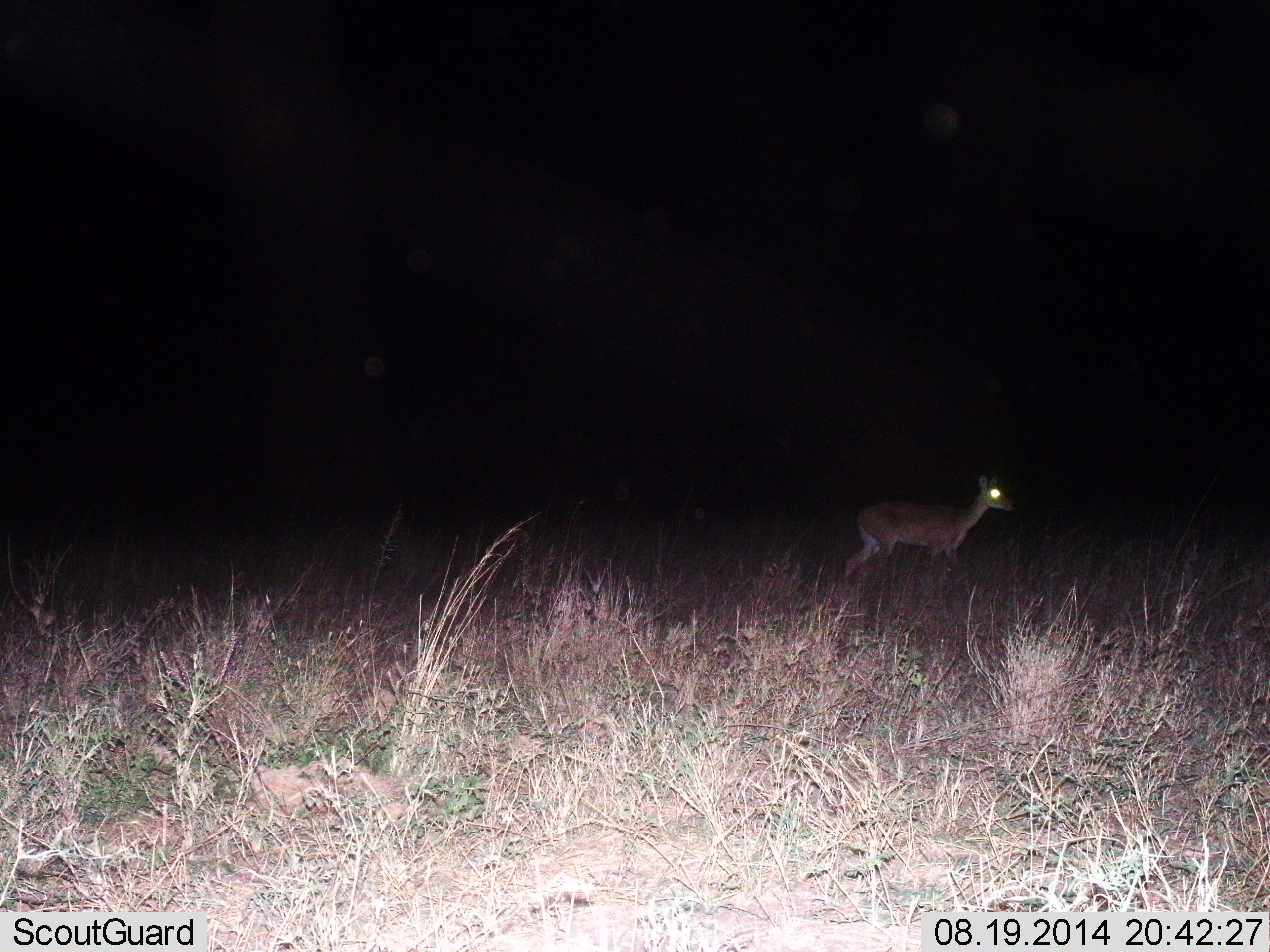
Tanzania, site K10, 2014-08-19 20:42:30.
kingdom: Animalia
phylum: Chordata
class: Mammalia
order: Artiodactyla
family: Bovidae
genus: Madoqua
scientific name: Madoqua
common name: dikdik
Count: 1.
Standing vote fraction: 57%.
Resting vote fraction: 0%.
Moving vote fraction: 43%.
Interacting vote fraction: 0%.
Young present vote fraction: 0%.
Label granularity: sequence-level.